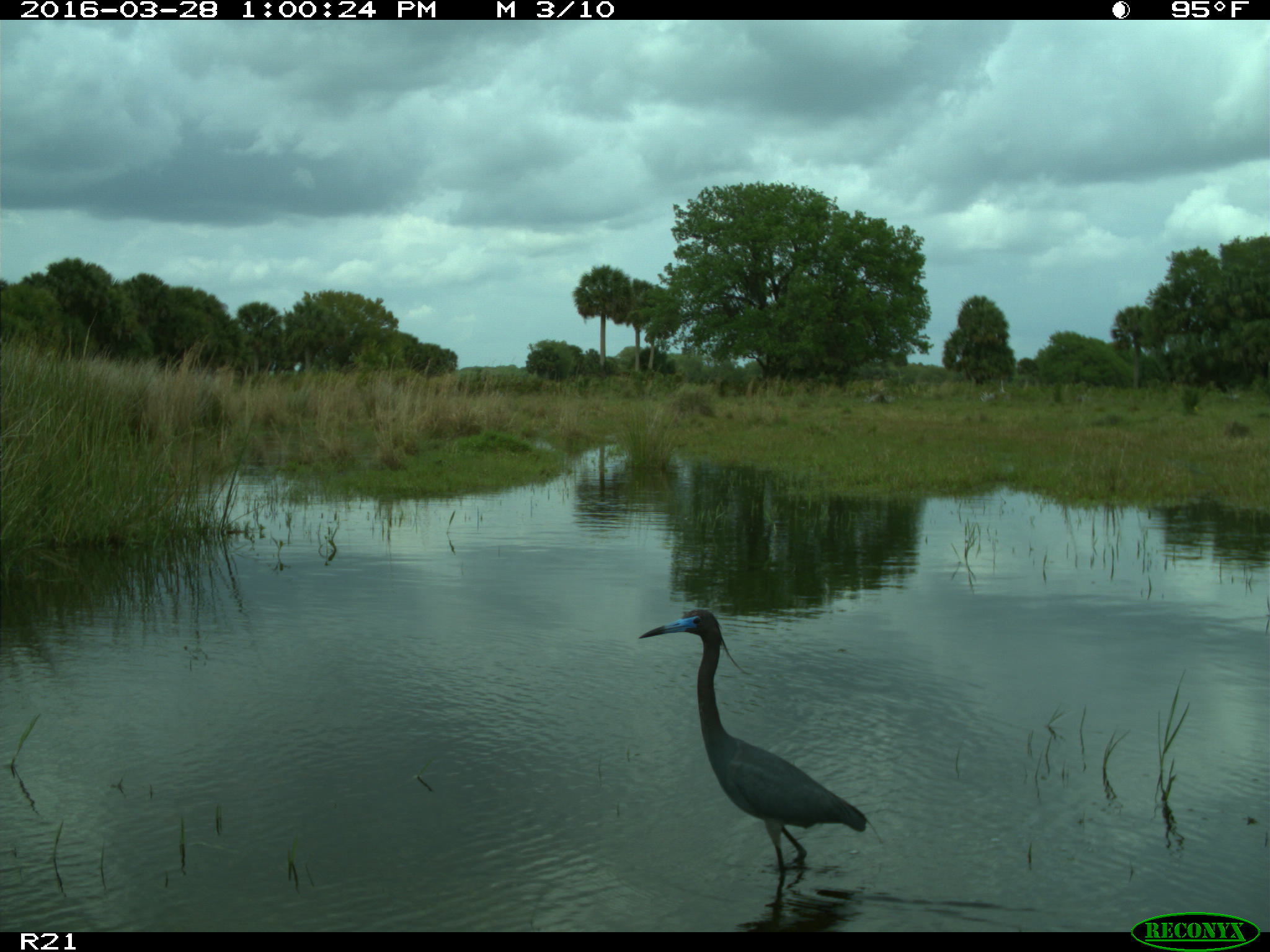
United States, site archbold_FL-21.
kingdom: Animalia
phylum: Chordata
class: Aves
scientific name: Aves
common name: birds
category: unidentified bird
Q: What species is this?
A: Unidentified bird (birds) (Aves).